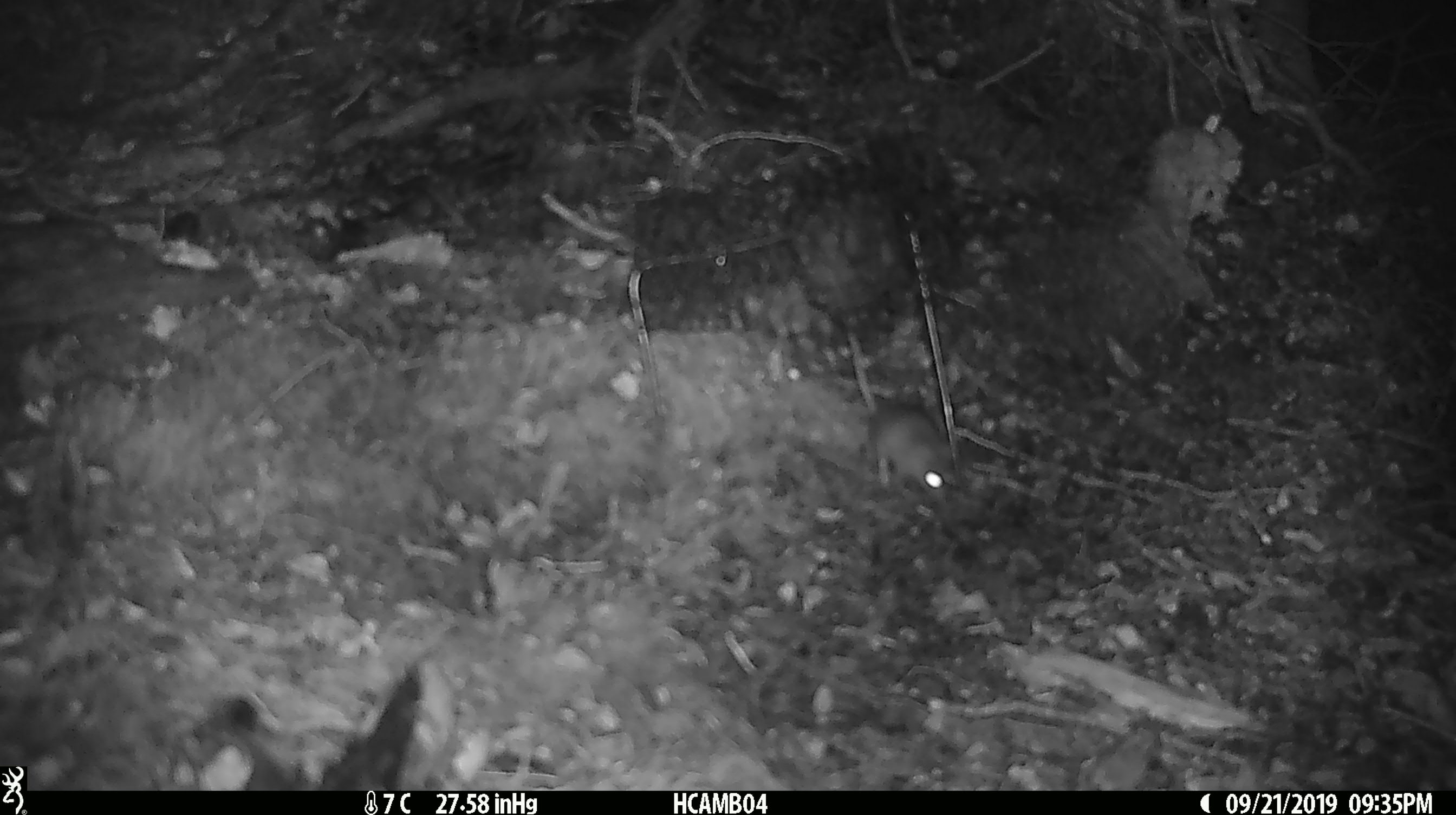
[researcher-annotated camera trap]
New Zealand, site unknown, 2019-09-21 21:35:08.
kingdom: Animalia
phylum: Chordata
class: Mammalia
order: Rodentia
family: Muridae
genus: Mus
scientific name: Mus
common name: mouse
Mouse (Mus).